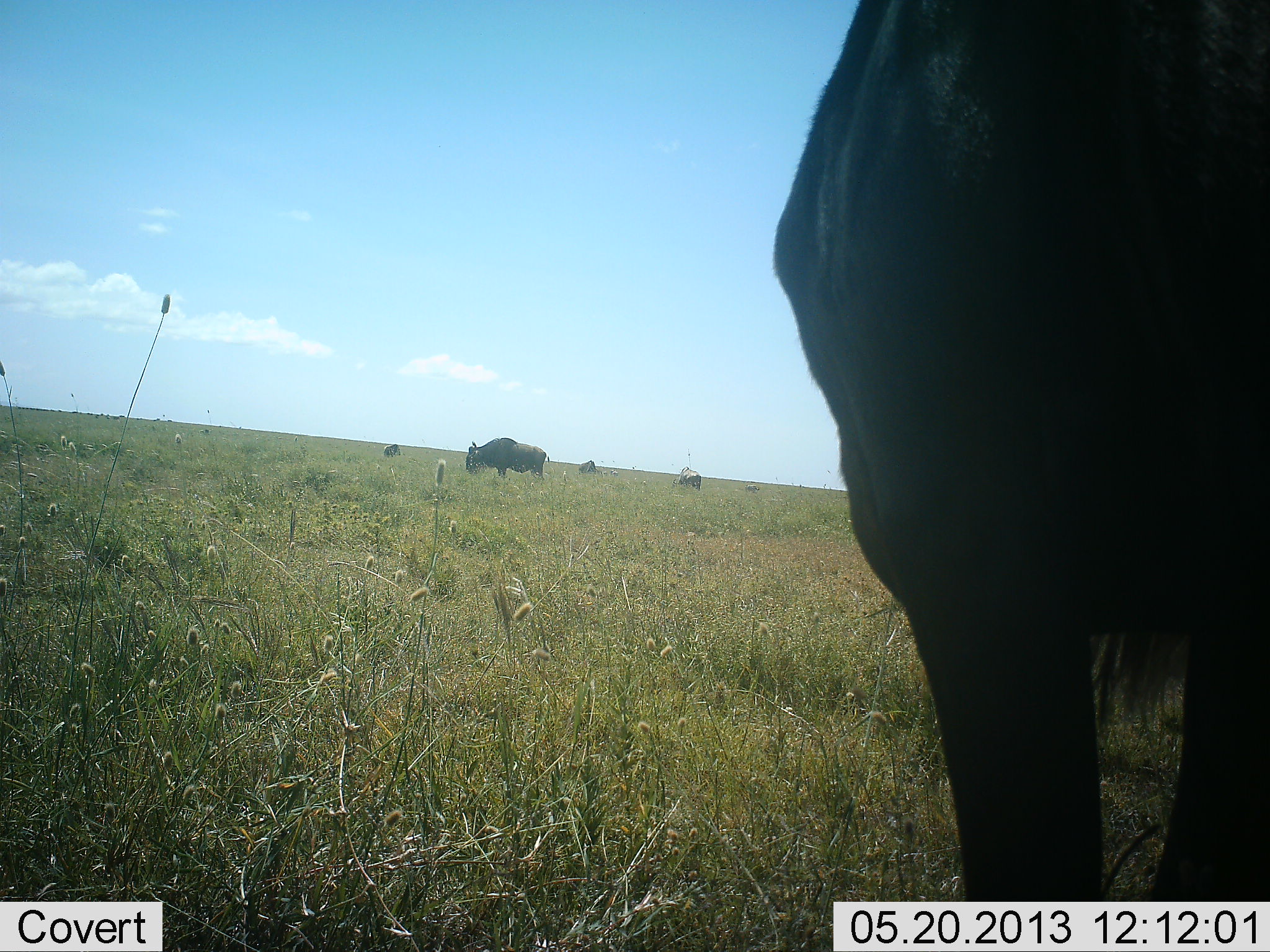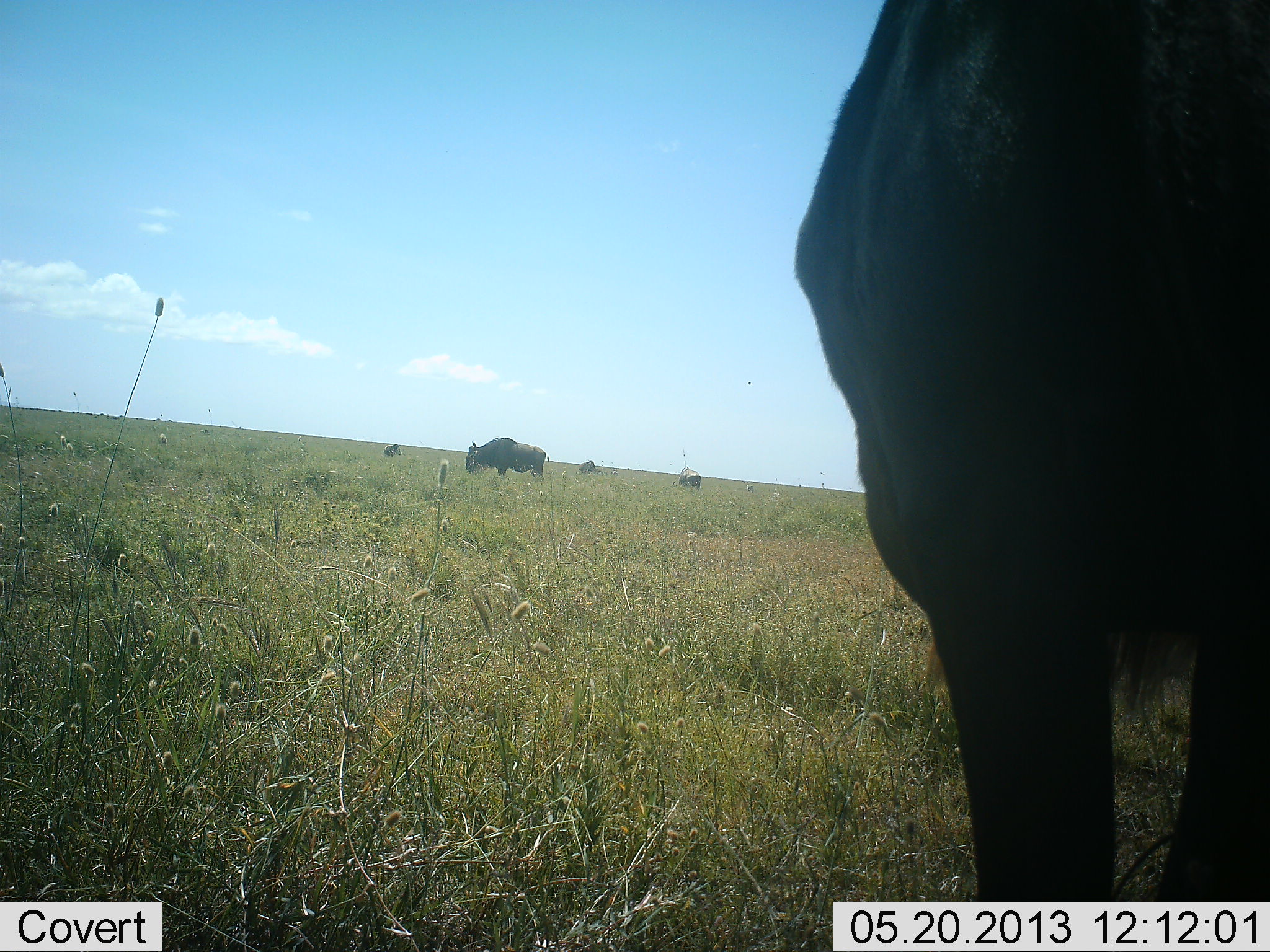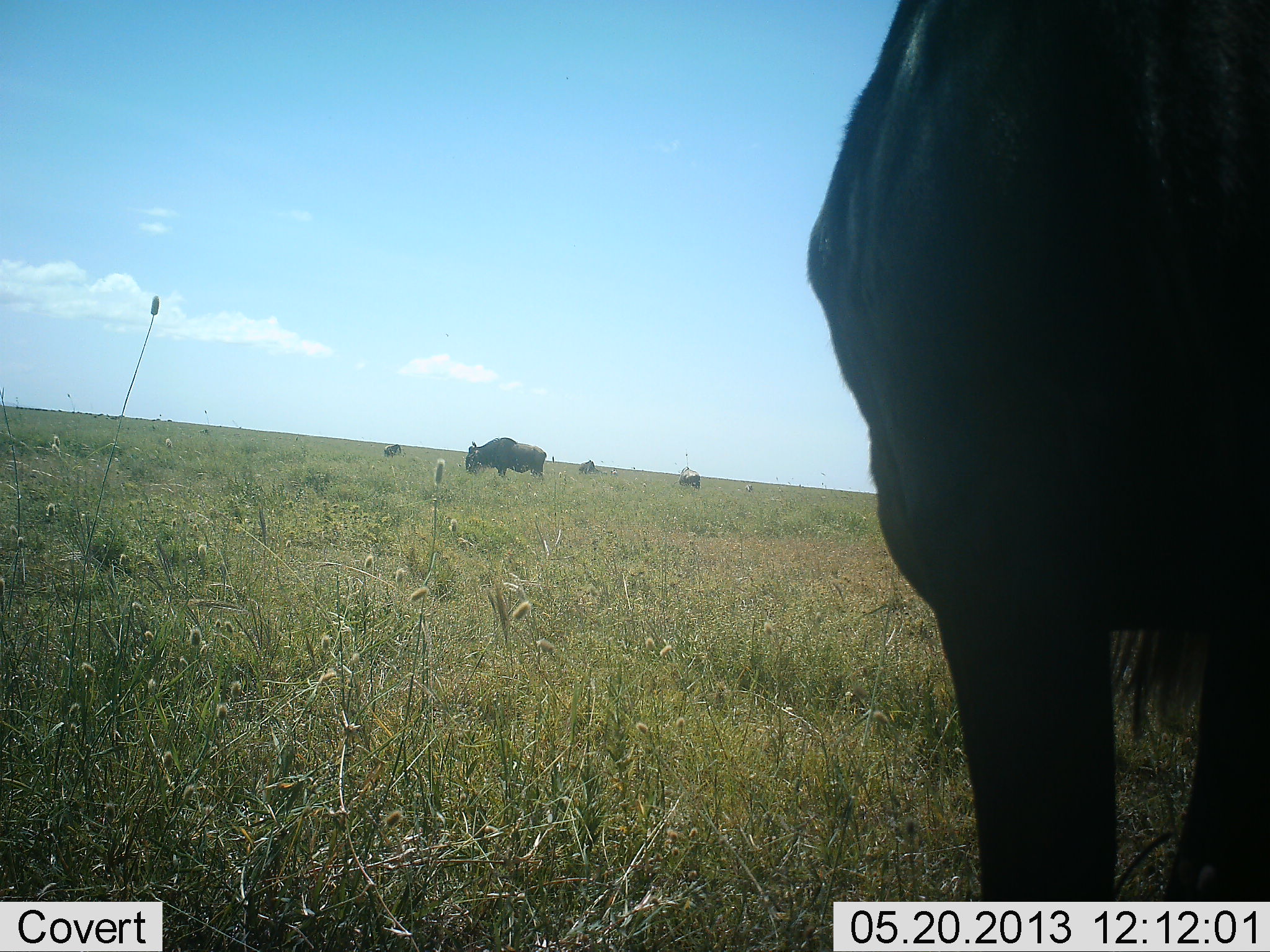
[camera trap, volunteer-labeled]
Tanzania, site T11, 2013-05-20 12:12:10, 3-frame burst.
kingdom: Animalia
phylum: Chordata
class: Mammalia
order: Artiodactyla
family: Bovidae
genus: Connochaetes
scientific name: Connochaetes taurinus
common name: blue wildebeest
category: wildebeest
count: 5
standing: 80%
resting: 0%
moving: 0%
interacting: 0%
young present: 0%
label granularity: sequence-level